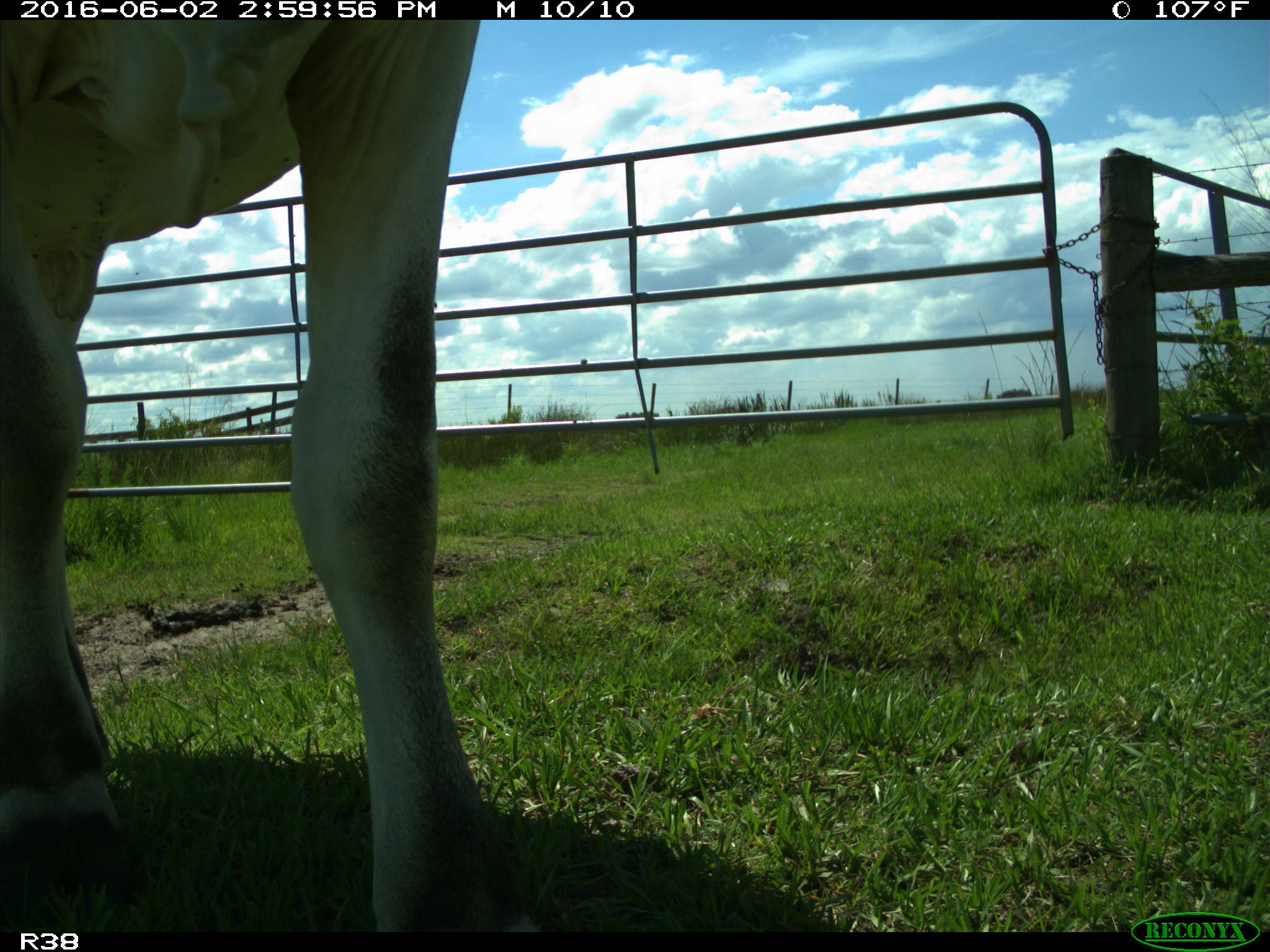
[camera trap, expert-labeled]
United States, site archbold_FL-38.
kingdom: Animalia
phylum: Chordata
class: Mammalia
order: Artiodactyla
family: Bovidae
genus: Bos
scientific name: Bos taurus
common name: domestic cow